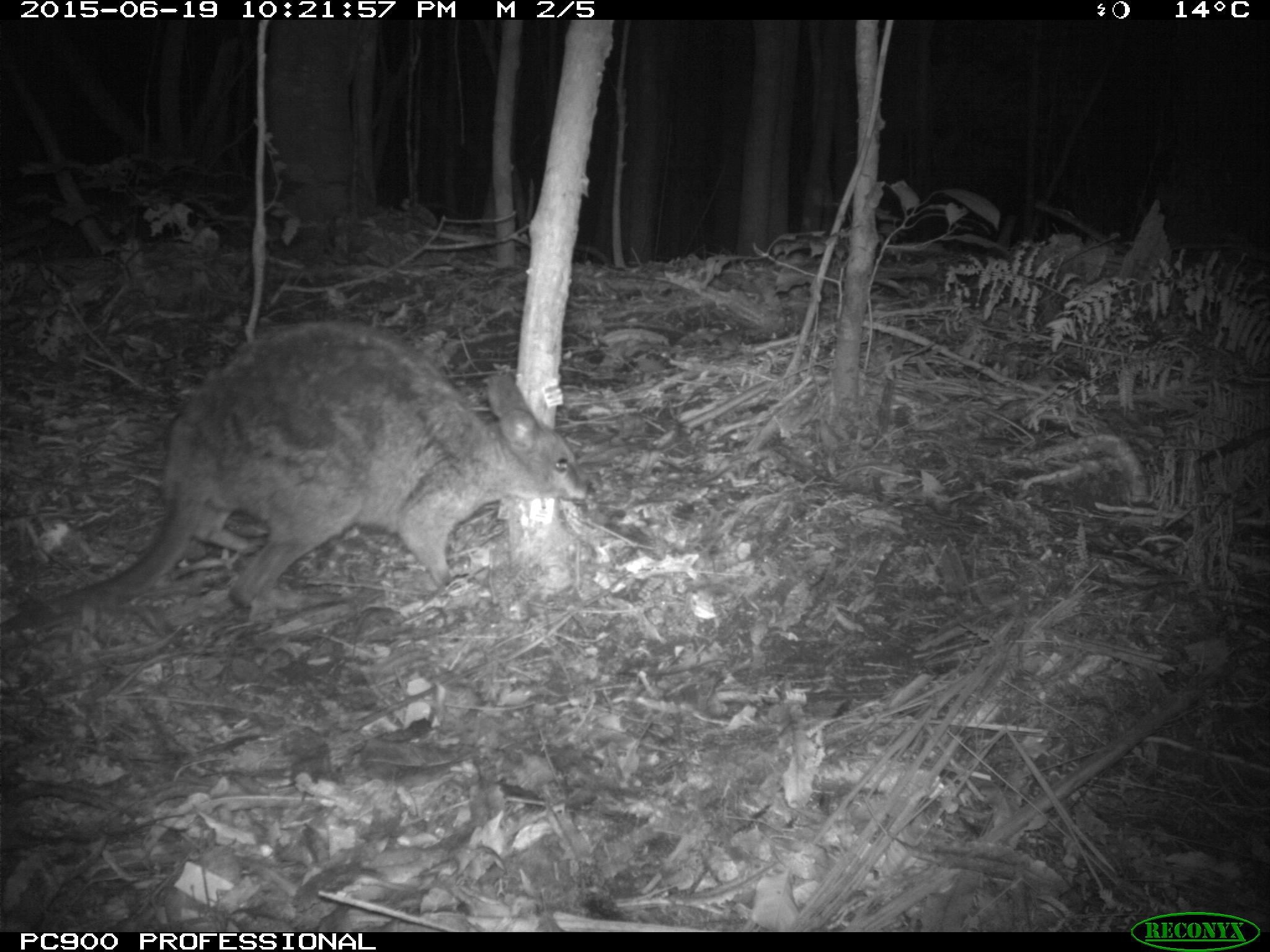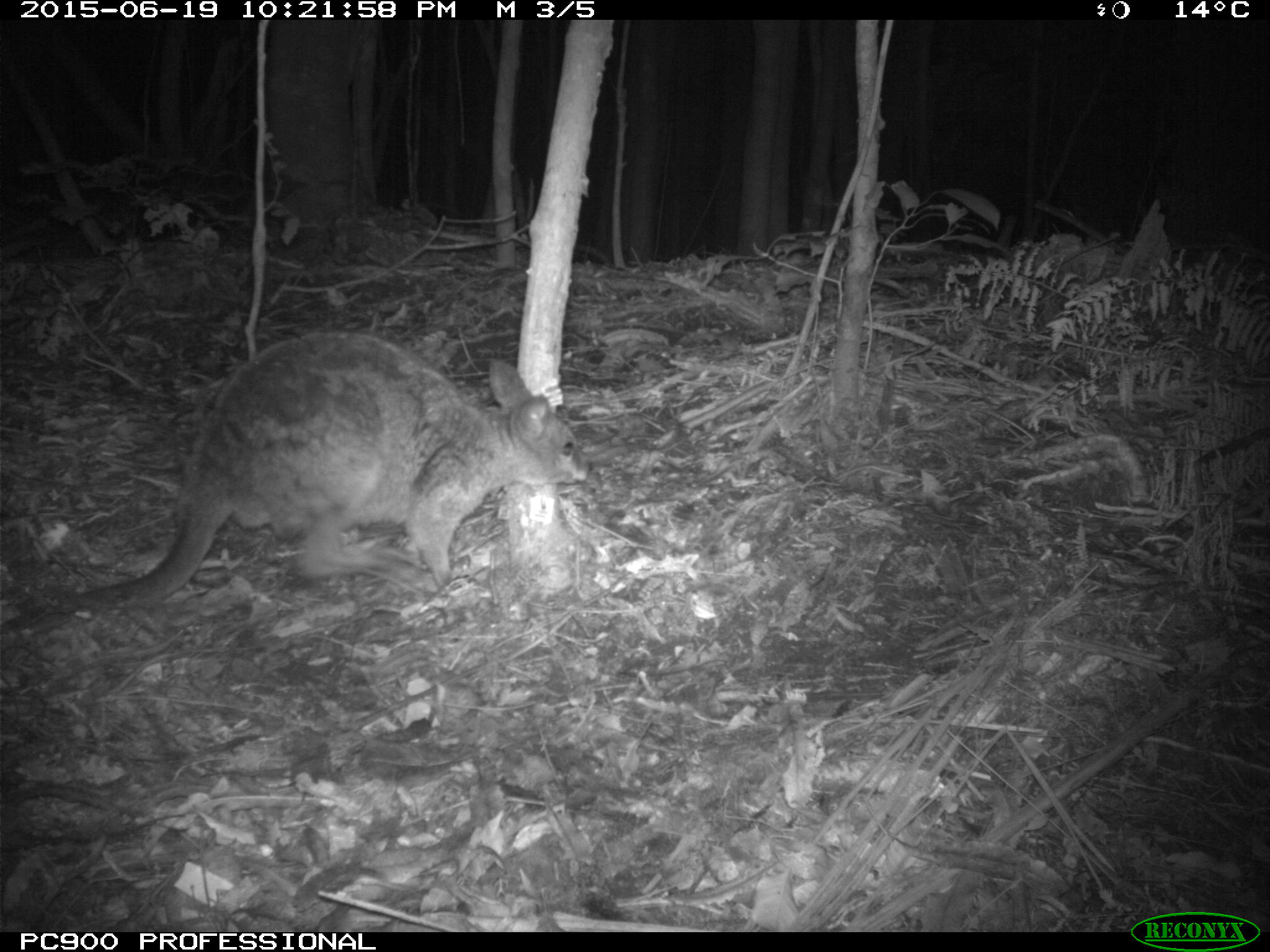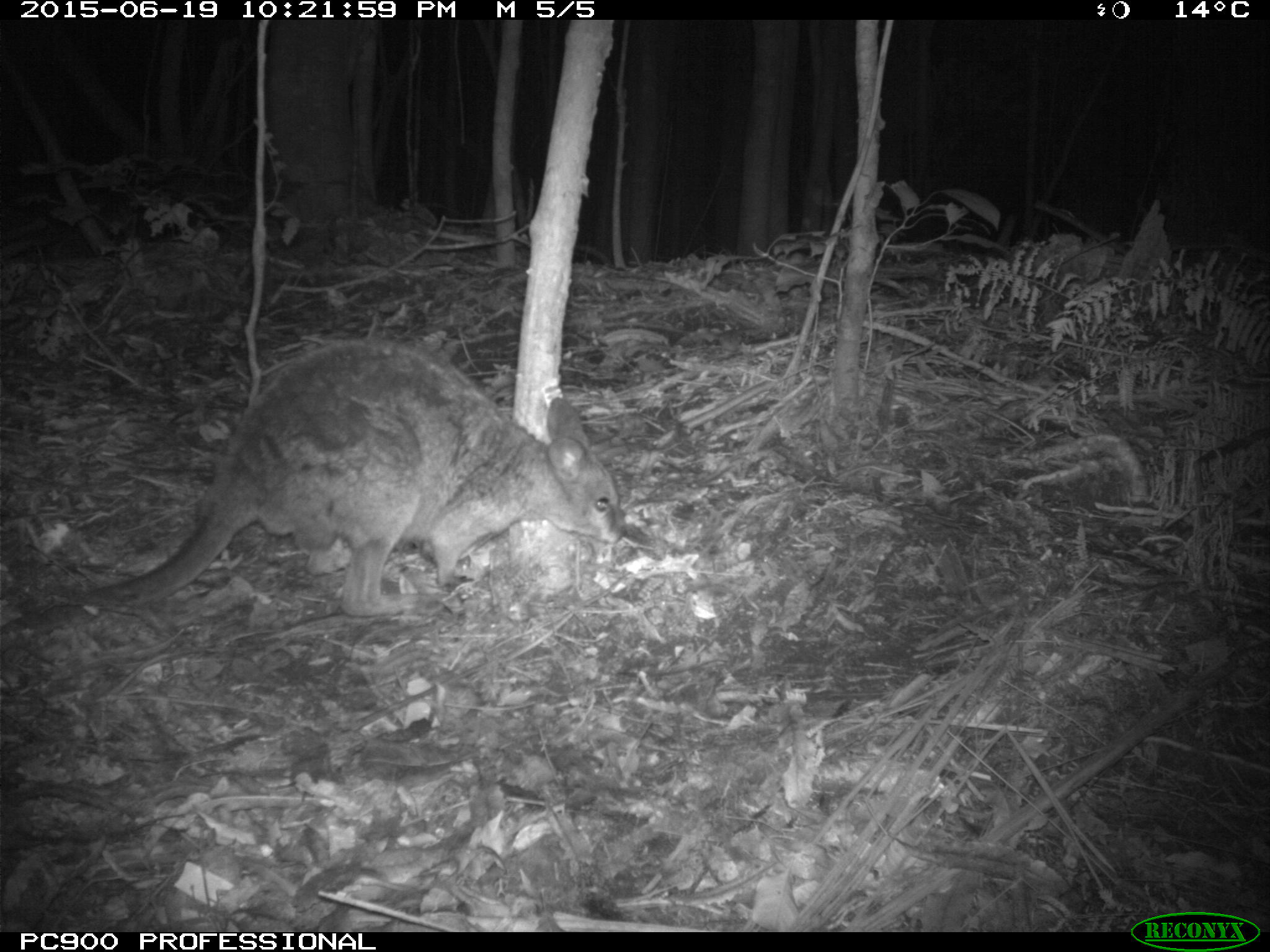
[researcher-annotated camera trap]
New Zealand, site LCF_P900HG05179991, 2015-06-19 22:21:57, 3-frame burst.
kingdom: Animalia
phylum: Chordata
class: Mammalia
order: Diprotodontia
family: Macropodidae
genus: Notamacropus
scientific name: Notamacropus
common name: wallaby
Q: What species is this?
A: Wallaby (Notamacropus).